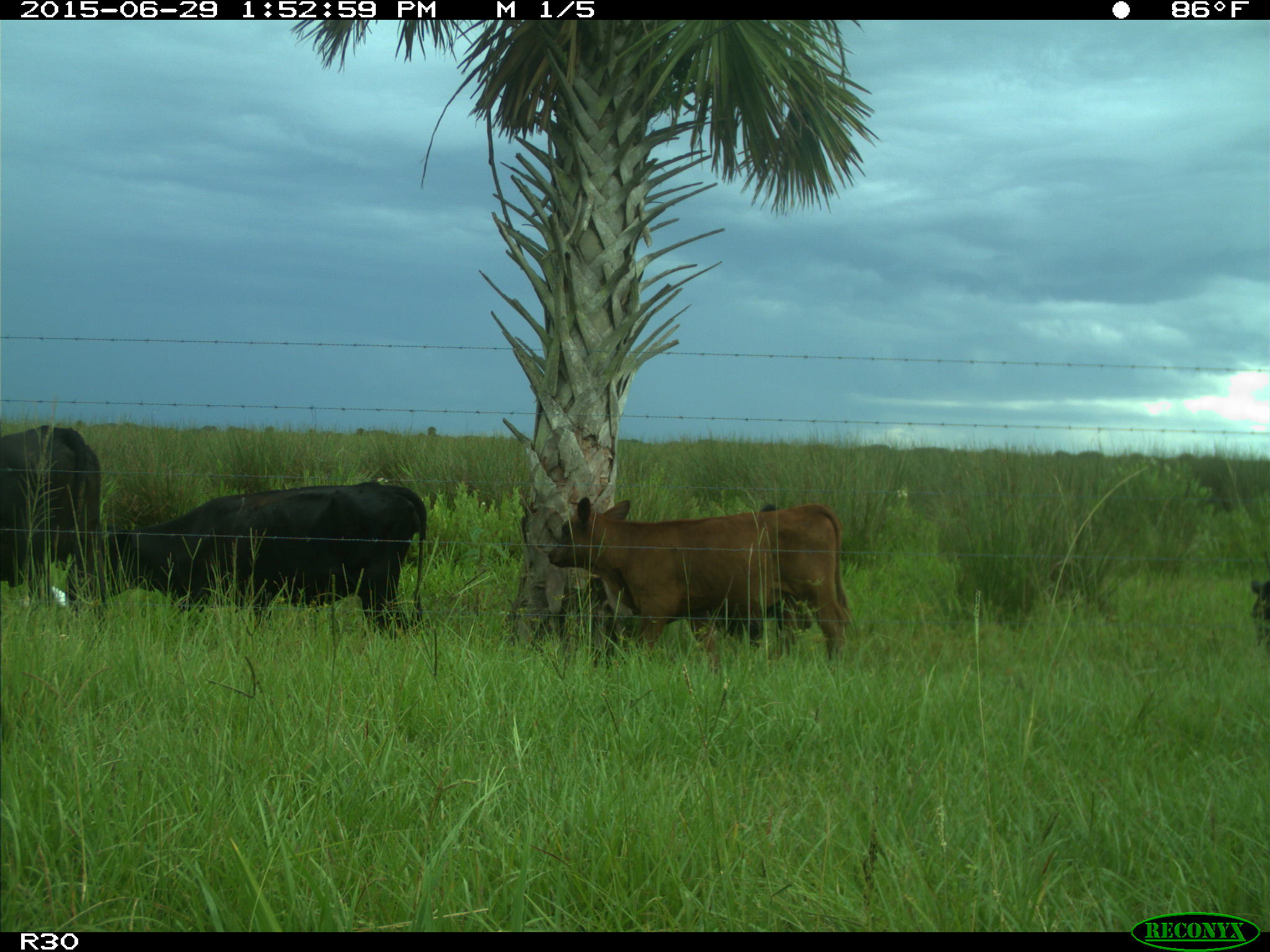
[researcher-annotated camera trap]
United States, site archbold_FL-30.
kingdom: Animalia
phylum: Chordata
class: Mammalia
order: Artiodactyla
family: Bovidae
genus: Bos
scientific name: Bos taurus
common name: domestic cow